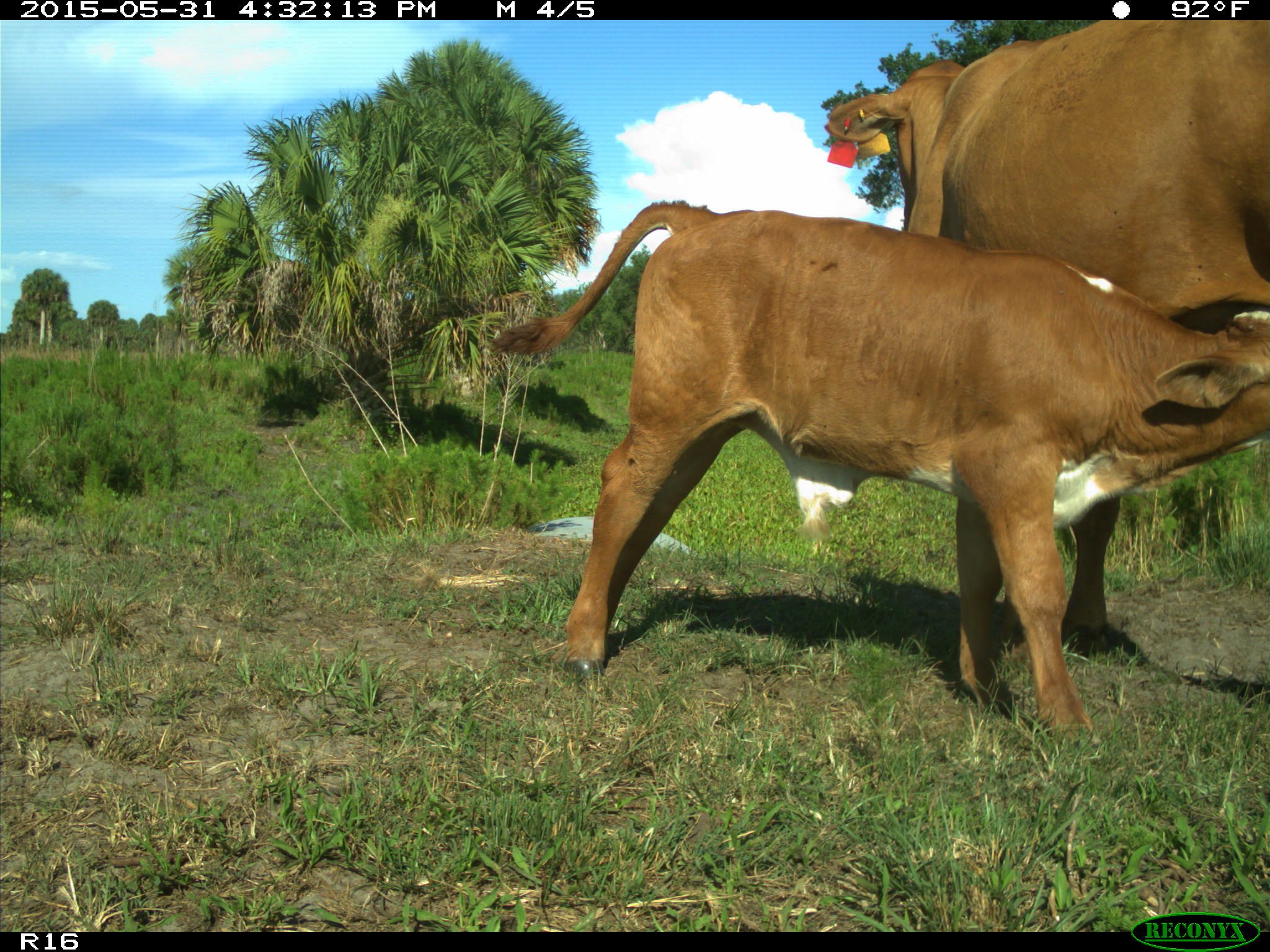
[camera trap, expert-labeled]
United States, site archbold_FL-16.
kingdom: Animalia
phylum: Chordata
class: Mammalia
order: Artiodactyla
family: Bovidae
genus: Bos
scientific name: Bos taurus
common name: domestic cow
Bos taurus (domestic cow).